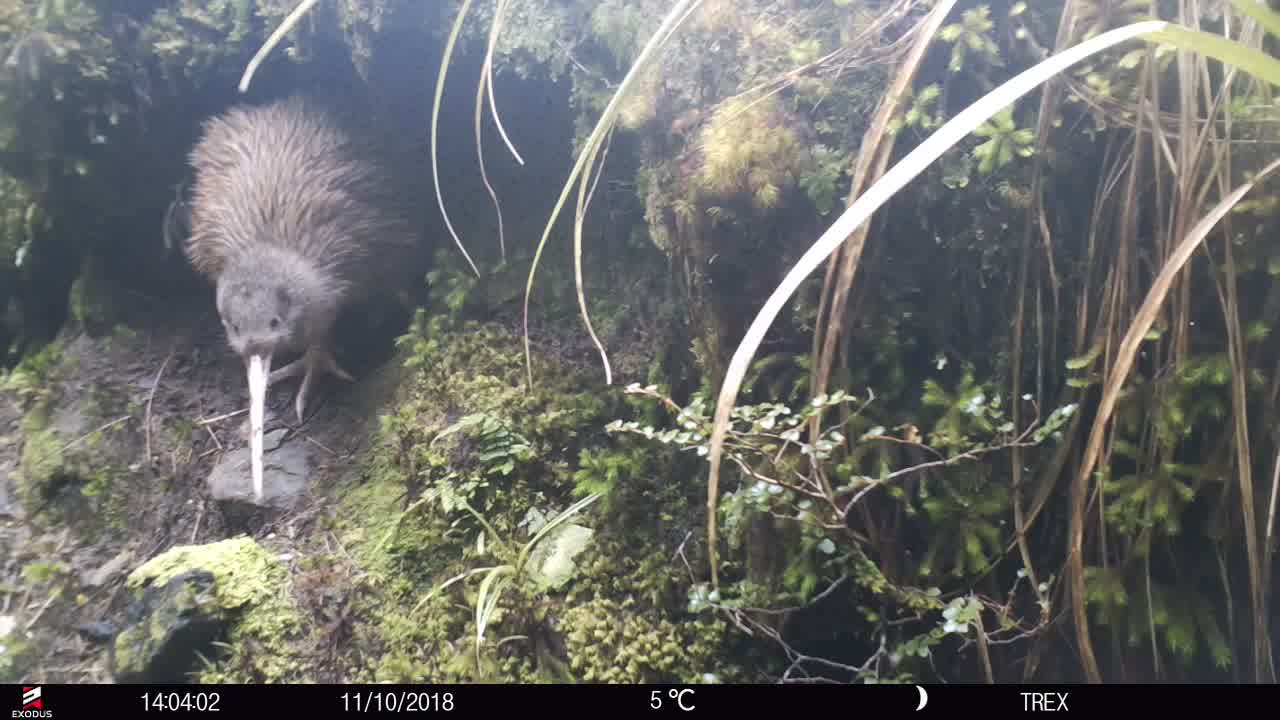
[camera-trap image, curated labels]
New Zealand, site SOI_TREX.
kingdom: Animalia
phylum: Chordata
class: Aves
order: Apterygiformes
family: Apterygidae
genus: Apteryx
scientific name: Apteryx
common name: kiwi